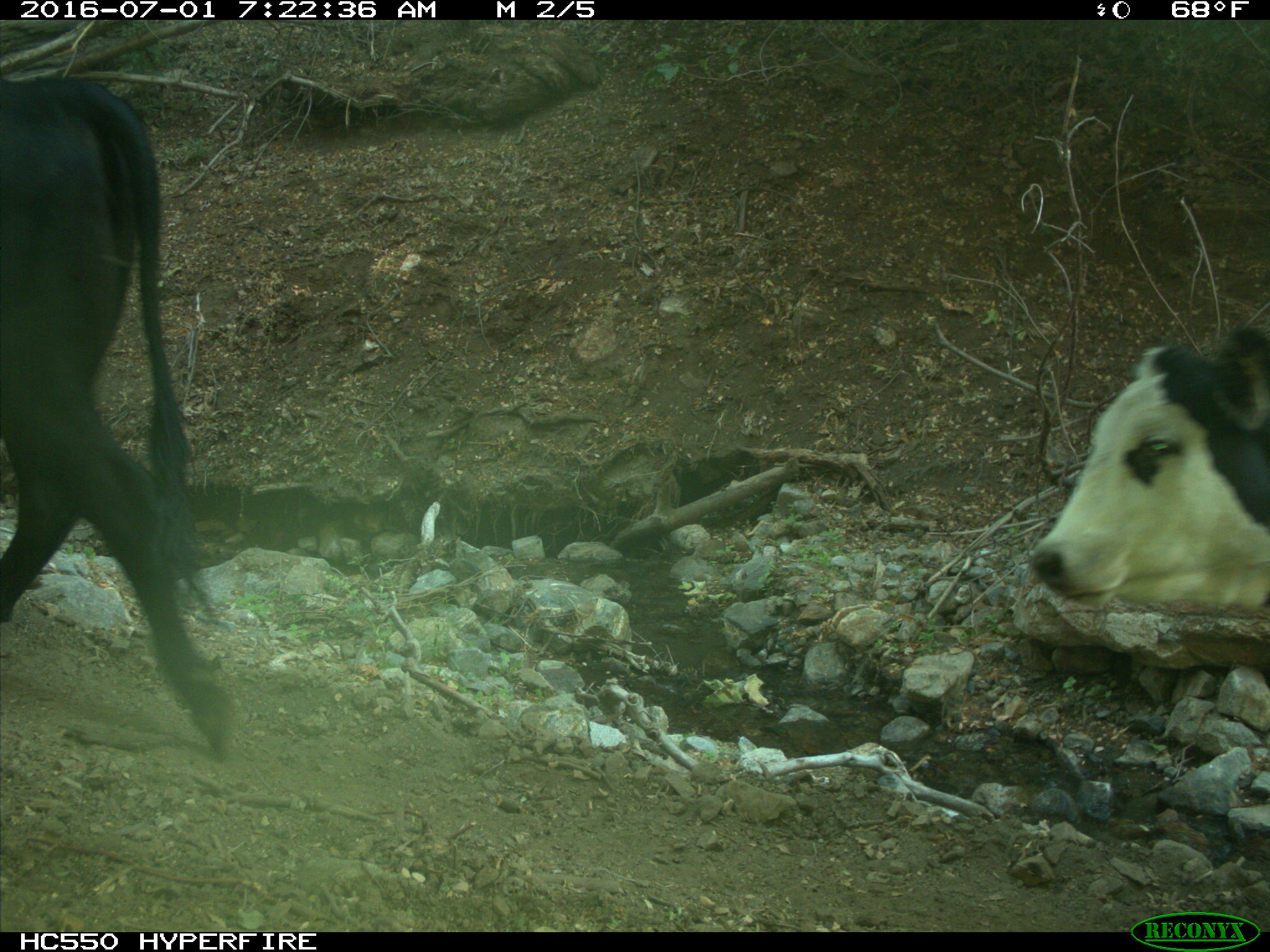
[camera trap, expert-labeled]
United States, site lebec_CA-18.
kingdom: Animalia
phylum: Chordata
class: Mammalia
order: Artiodactyla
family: Bovidae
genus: Bos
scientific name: Bos taurus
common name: domestic cow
Bos taurus (domestic cow).